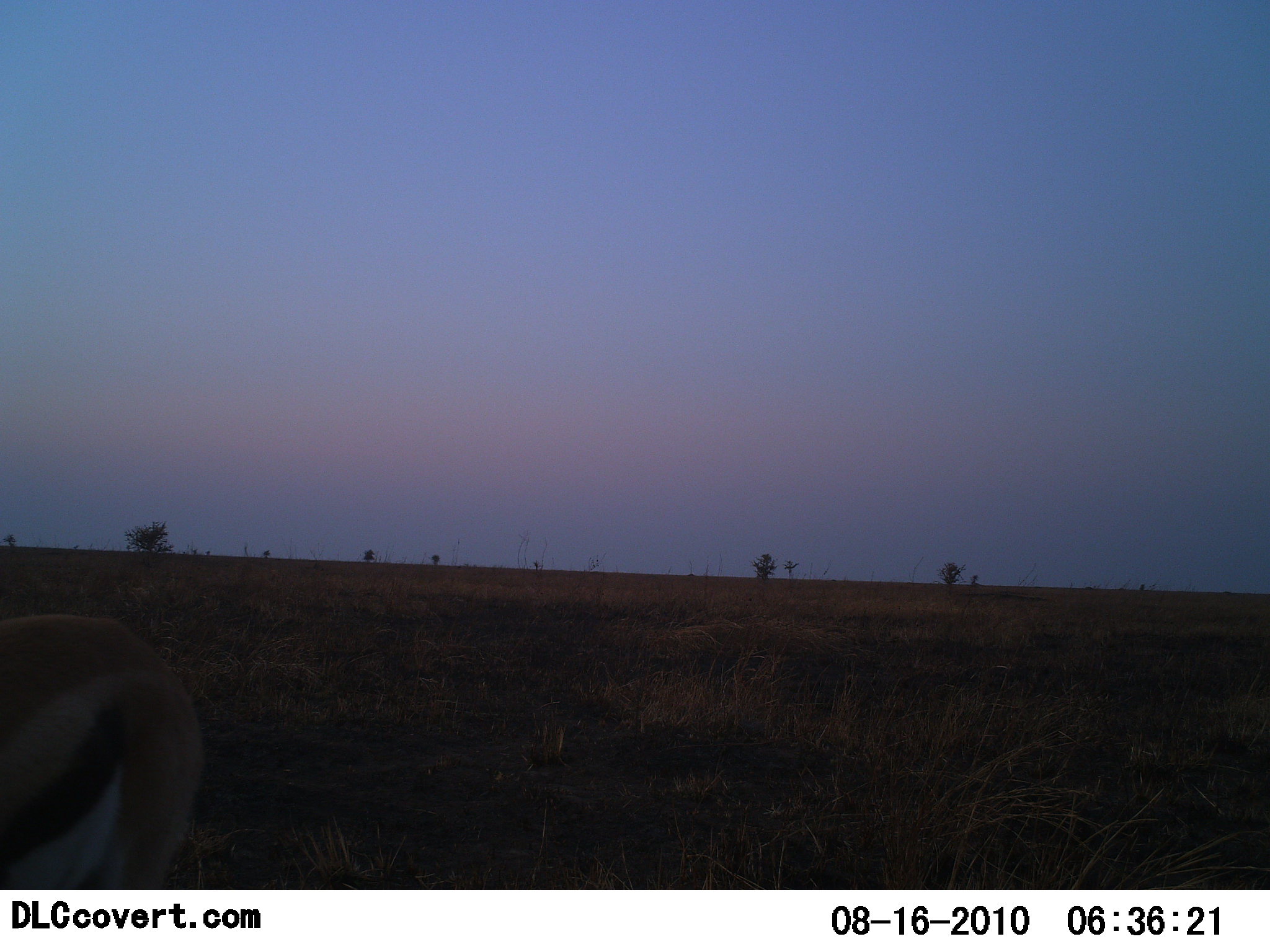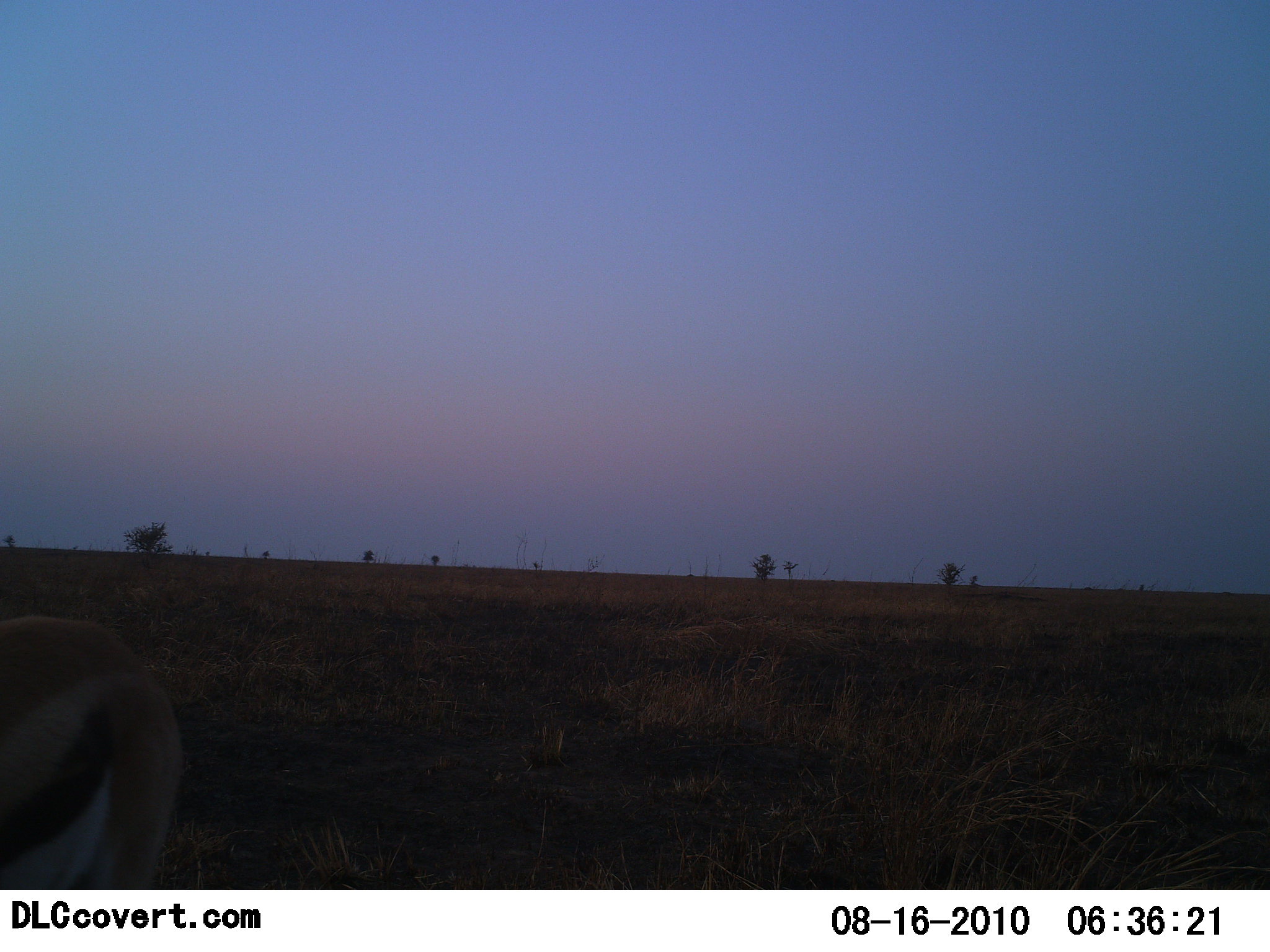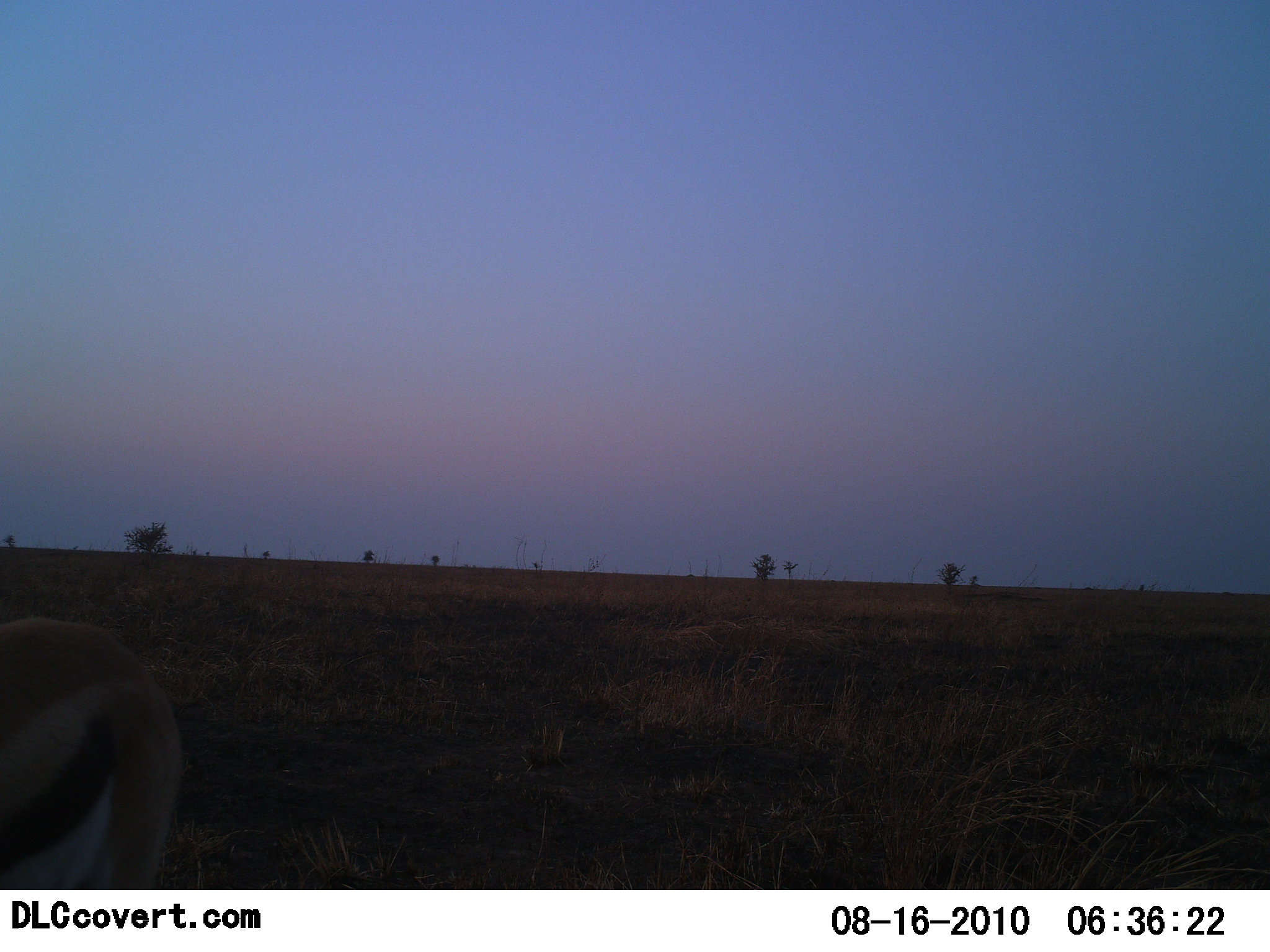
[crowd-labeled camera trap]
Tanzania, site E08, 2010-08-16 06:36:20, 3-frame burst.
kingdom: Animalia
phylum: Chordata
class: Mammalia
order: Artiodactyla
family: Bovidae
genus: Eudorcas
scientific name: Eudorcas thomsonii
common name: thomson's gazelle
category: gazellethomsons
Gazellethomsons (thomson's gazelle) (Eudorcas thomsonii), count 1. Behavior (volunteer vote fractions): standing 76%, resting 0%, moving 12%, interacting 0%. Young present (vote fraction): 0%. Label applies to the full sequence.